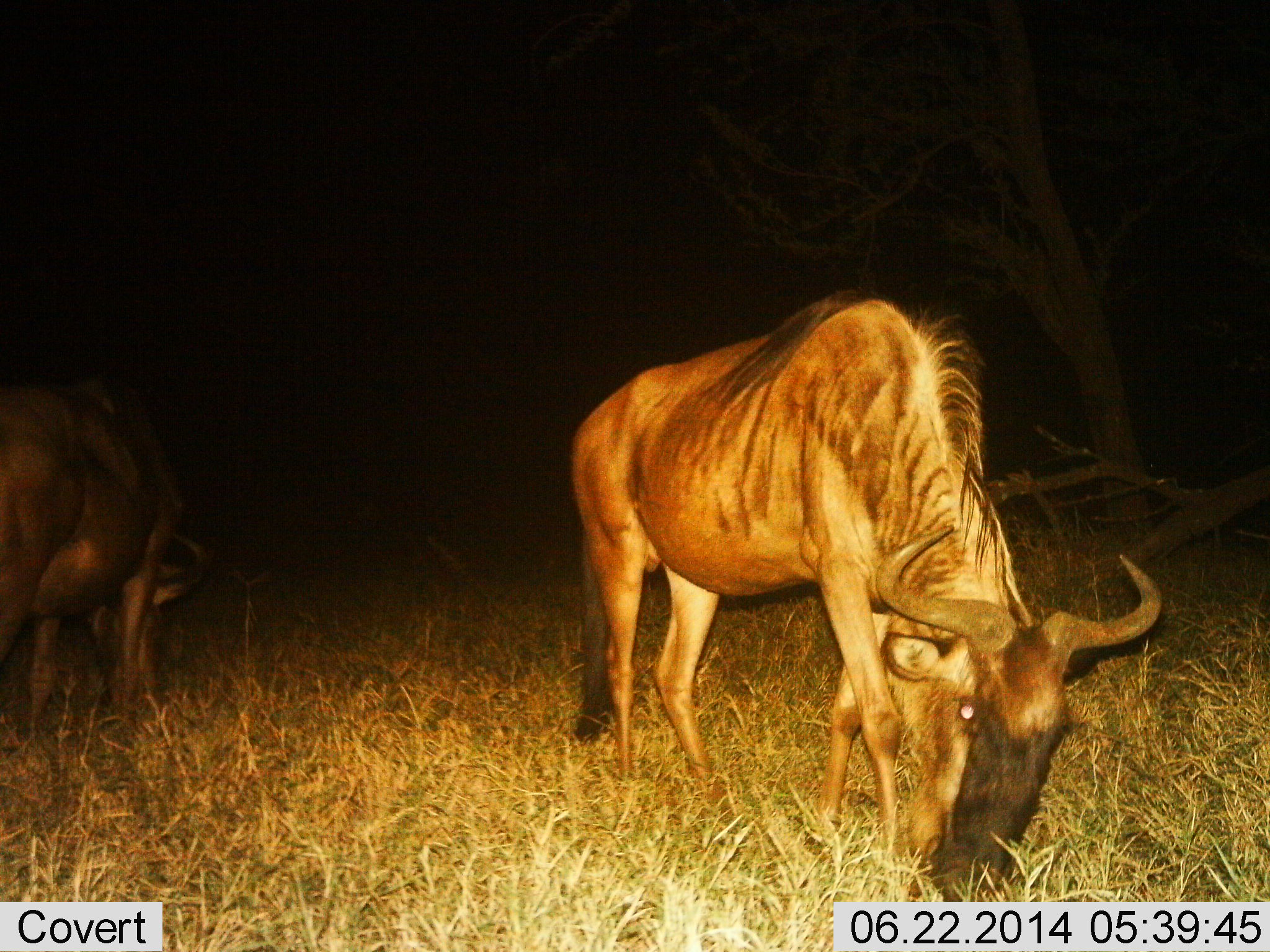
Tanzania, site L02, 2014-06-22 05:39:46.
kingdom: Animalia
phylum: Chordata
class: Mammalia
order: Artiodactyla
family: Bovidae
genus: Connochaetes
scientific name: Connochaetes taurinus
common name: blue wildebeest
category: wildebeest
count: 2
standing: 10%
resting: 0%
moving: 0%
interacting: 0%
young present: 0%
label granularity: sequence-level